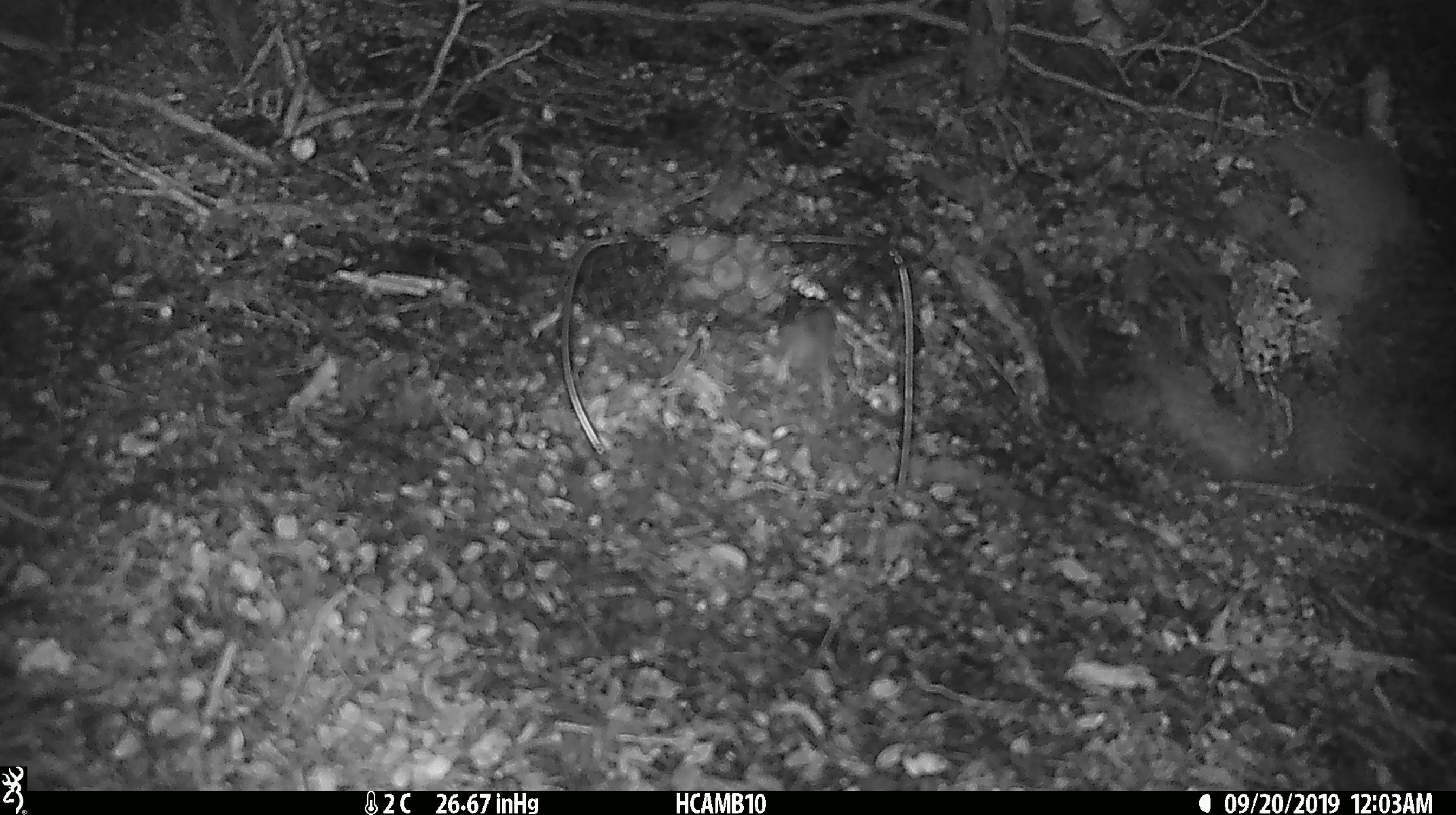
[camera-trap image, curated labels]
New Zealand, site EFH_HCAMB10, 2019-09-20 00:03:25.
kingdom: Animalia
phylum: Chordata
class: Mammalia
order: Rodentia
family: Muridae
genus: Mus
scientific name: Mus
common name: mouse